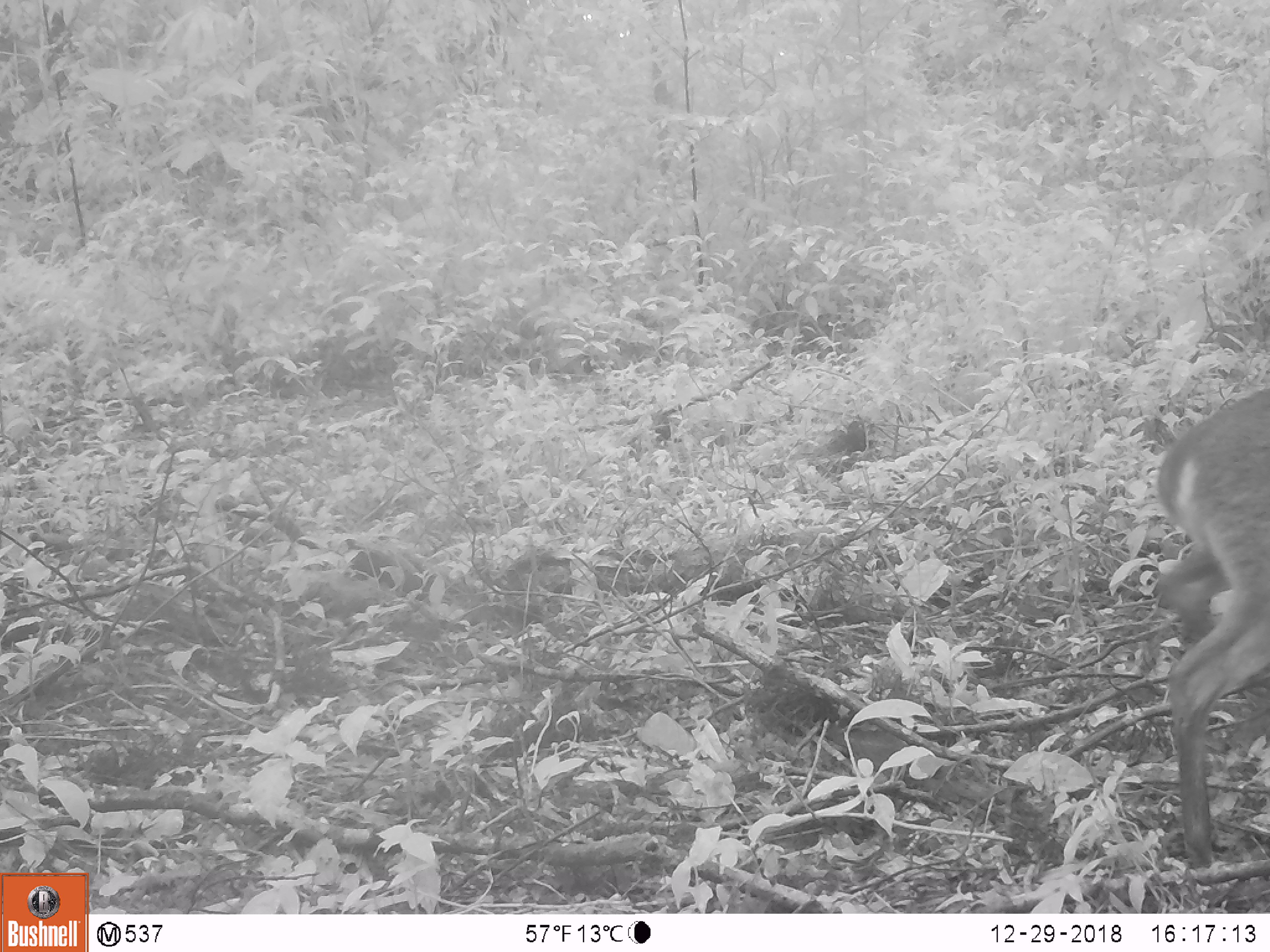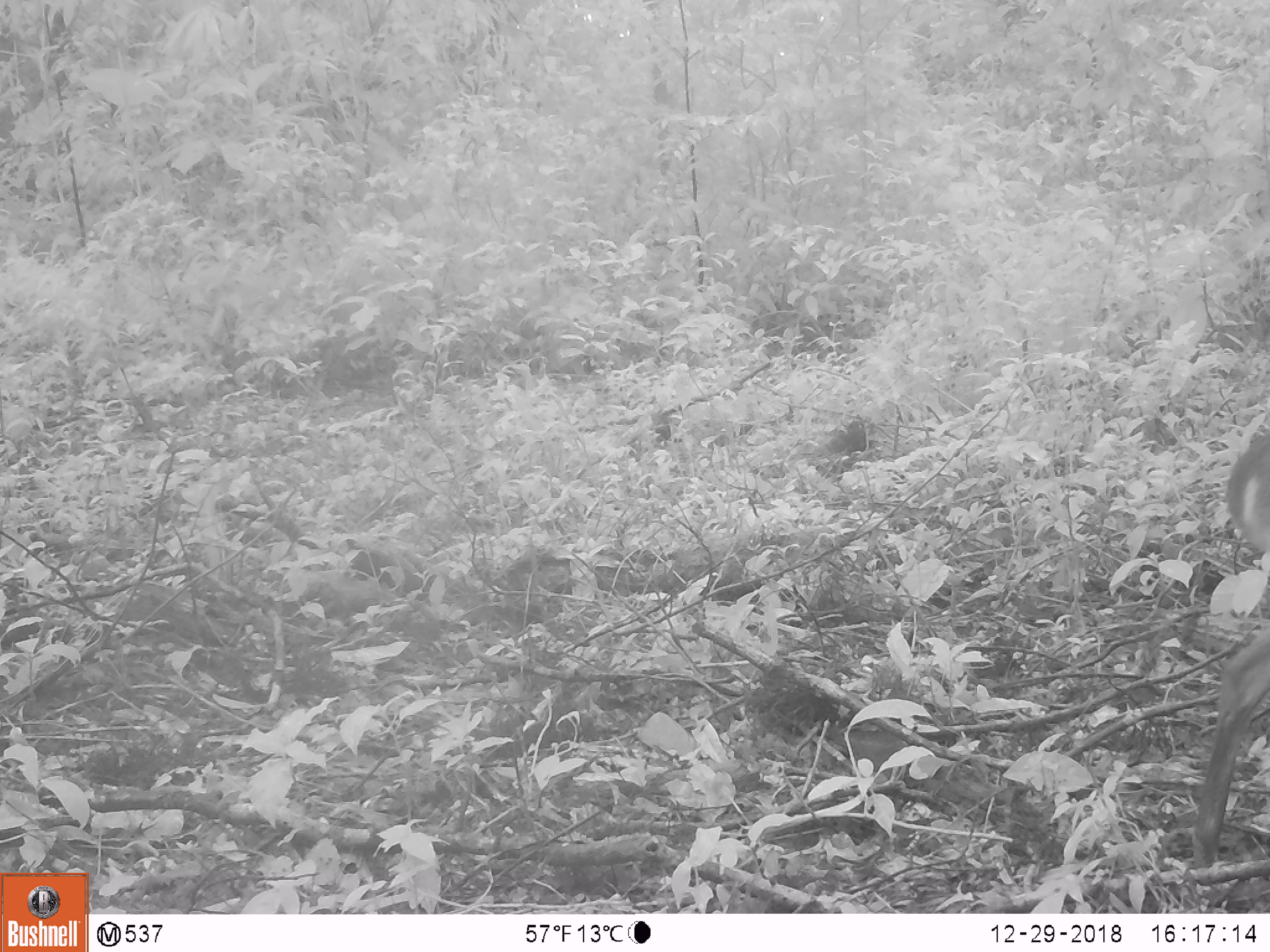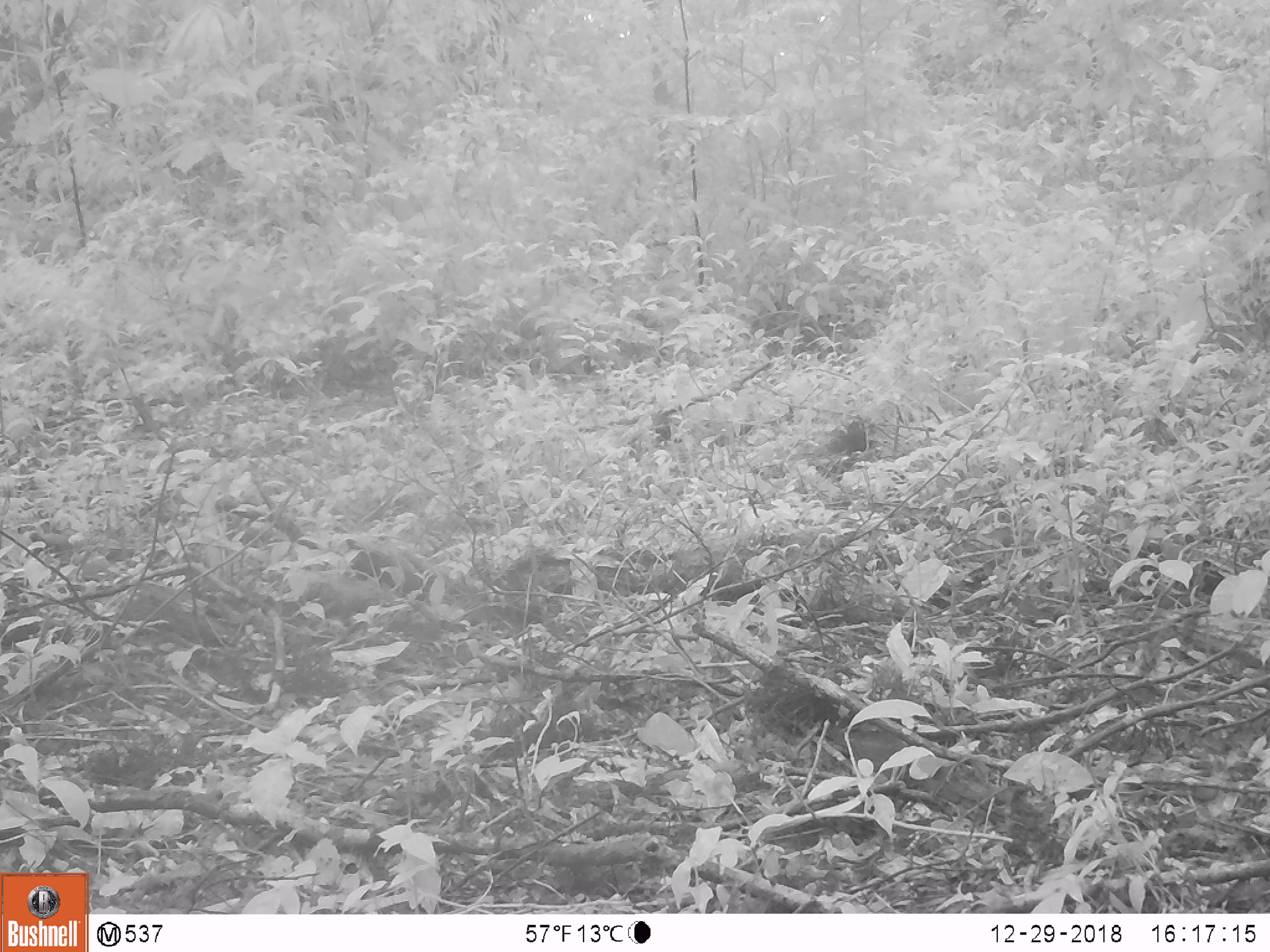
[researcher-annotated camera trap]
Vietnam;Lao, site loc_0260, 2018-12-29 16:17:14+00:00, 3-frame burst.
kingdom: Animalia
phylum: Chordata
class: Mammalia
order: Artiodactyla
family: Cervidae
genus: Muntiacus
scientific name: Muntiacus vuquangensis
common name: large-antlered muntjac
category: large antlered muntjac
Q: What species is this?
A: Large antlered muntjac (large-antlered muntjac) (Muntiacus vuquangensis).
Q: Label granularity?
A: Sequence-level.